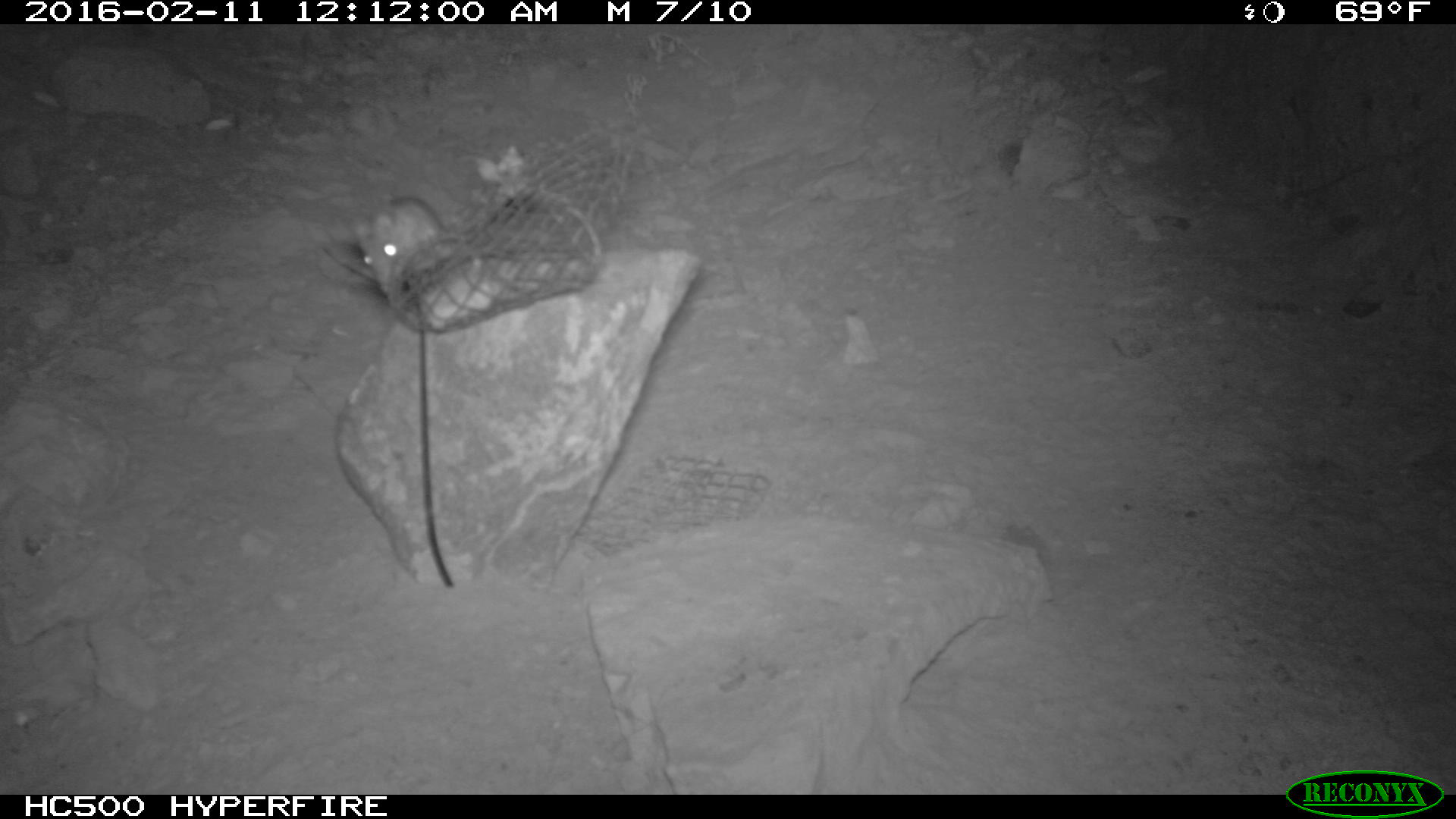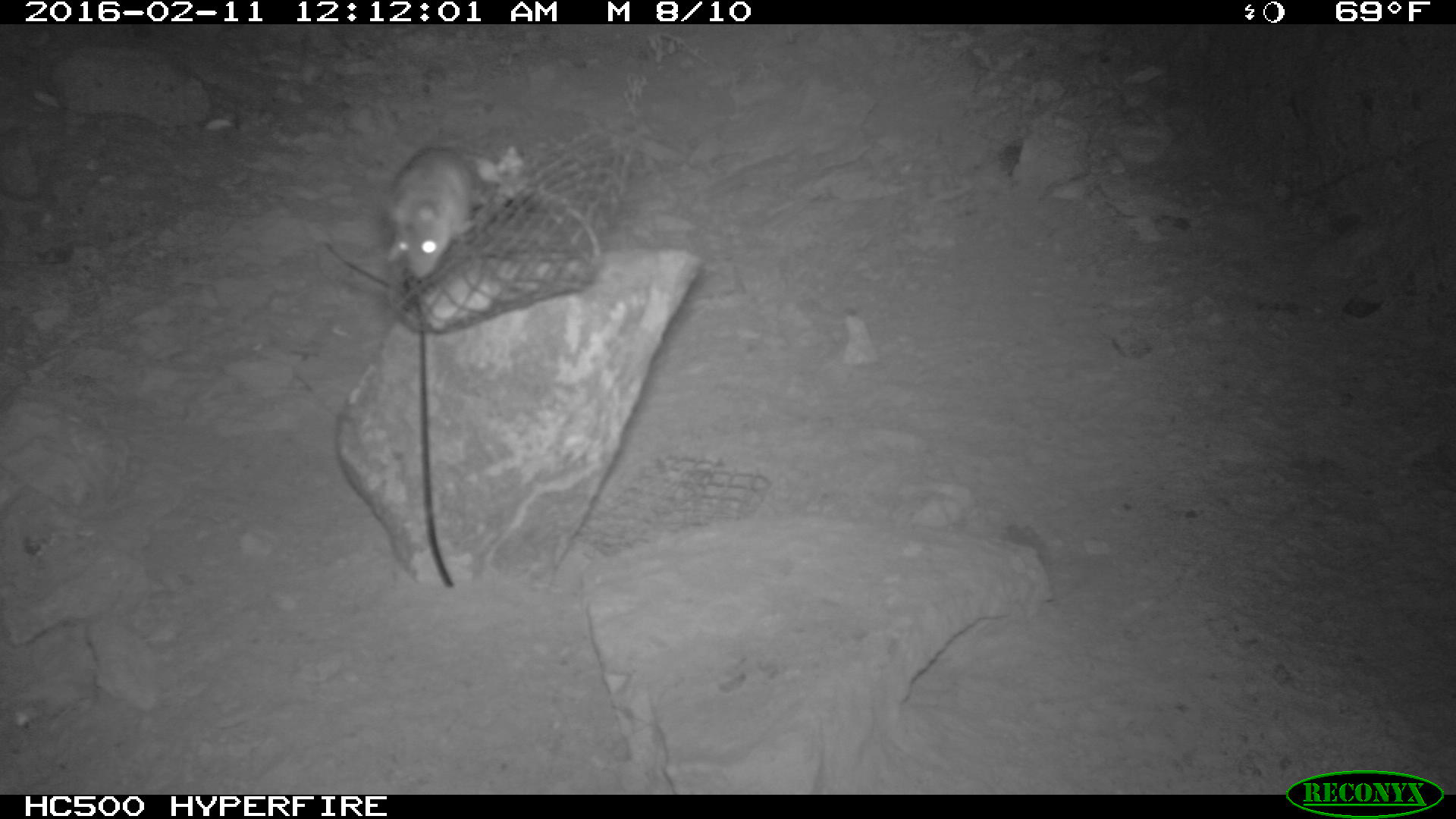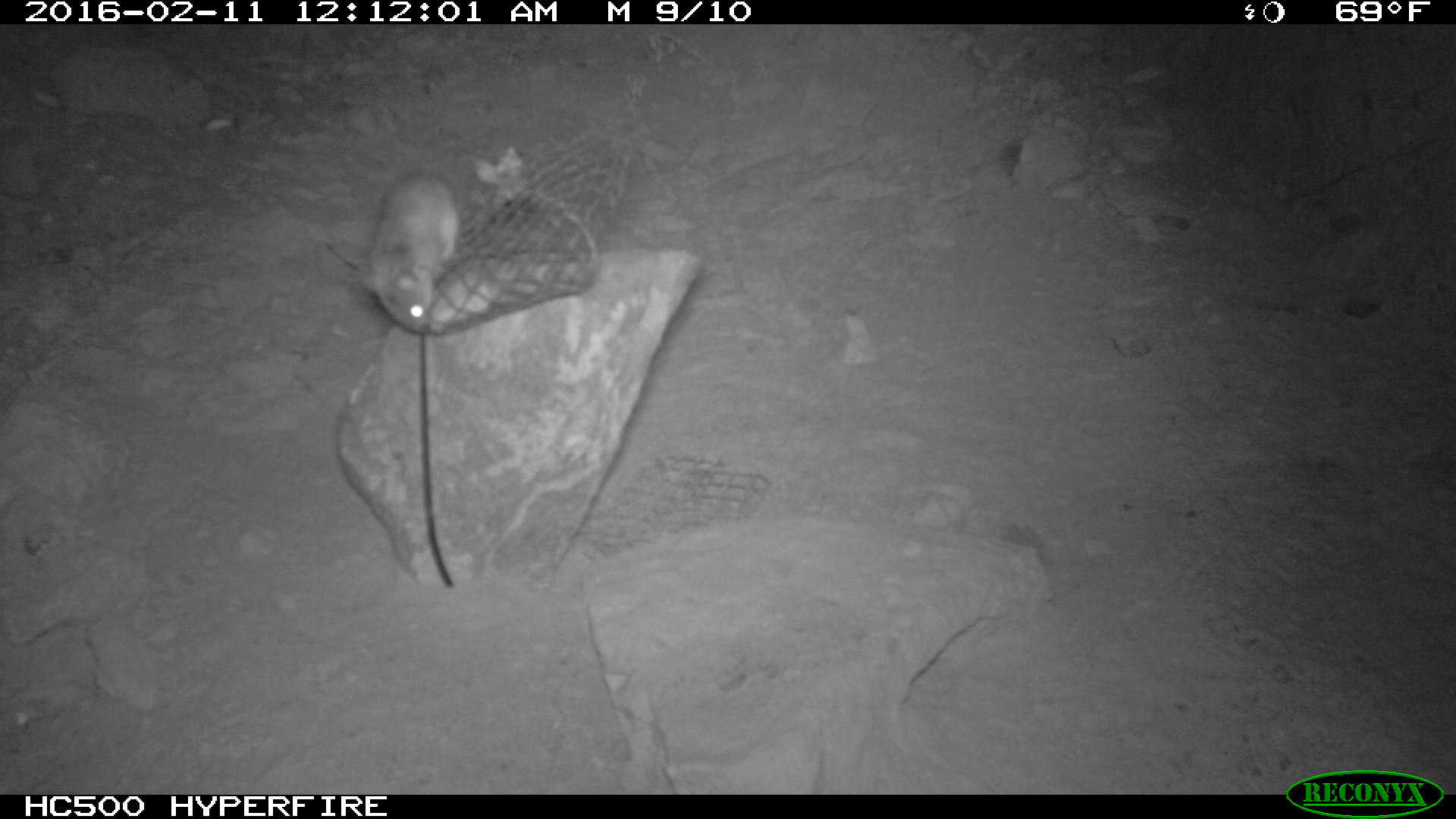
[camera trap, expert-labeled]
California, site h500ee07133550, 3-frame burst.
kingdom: Animalia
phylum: Chordata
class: Mammalia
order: Rodentia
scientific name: Rodentia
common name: rodent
Rodent (Rodentia).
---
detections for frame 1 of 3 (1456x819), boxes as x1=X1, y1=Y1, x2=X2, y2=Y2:
rodent: x1=340, y1=195, x2=447, y2=309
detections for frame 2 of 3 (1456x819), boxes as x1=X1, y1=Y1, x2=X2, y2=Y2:
rodent: x1=378, y1=144, x2=484, y2=281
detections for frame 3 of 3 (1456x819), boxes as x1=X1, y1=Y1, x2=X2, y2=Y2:
rodent: x1=362, y1=172, x2=461, y2=337